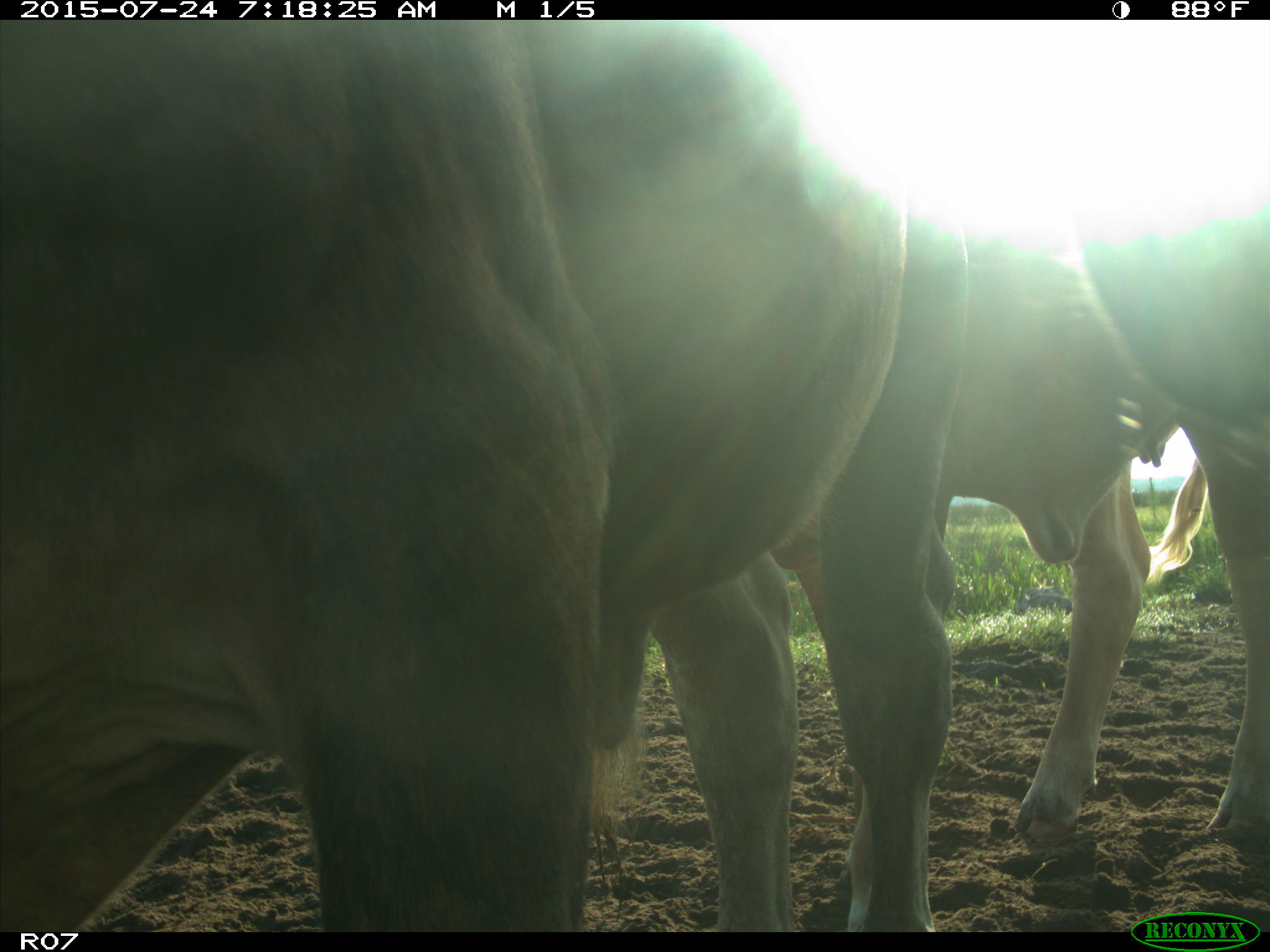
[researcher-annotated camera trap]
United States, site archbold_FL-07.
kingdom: Animalia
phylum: Chordata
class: Mammalia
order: Artiodactyla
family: Bovidae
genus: Bos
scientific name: Bos taurus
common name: domestic cow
Bos taurus (domestic cow).